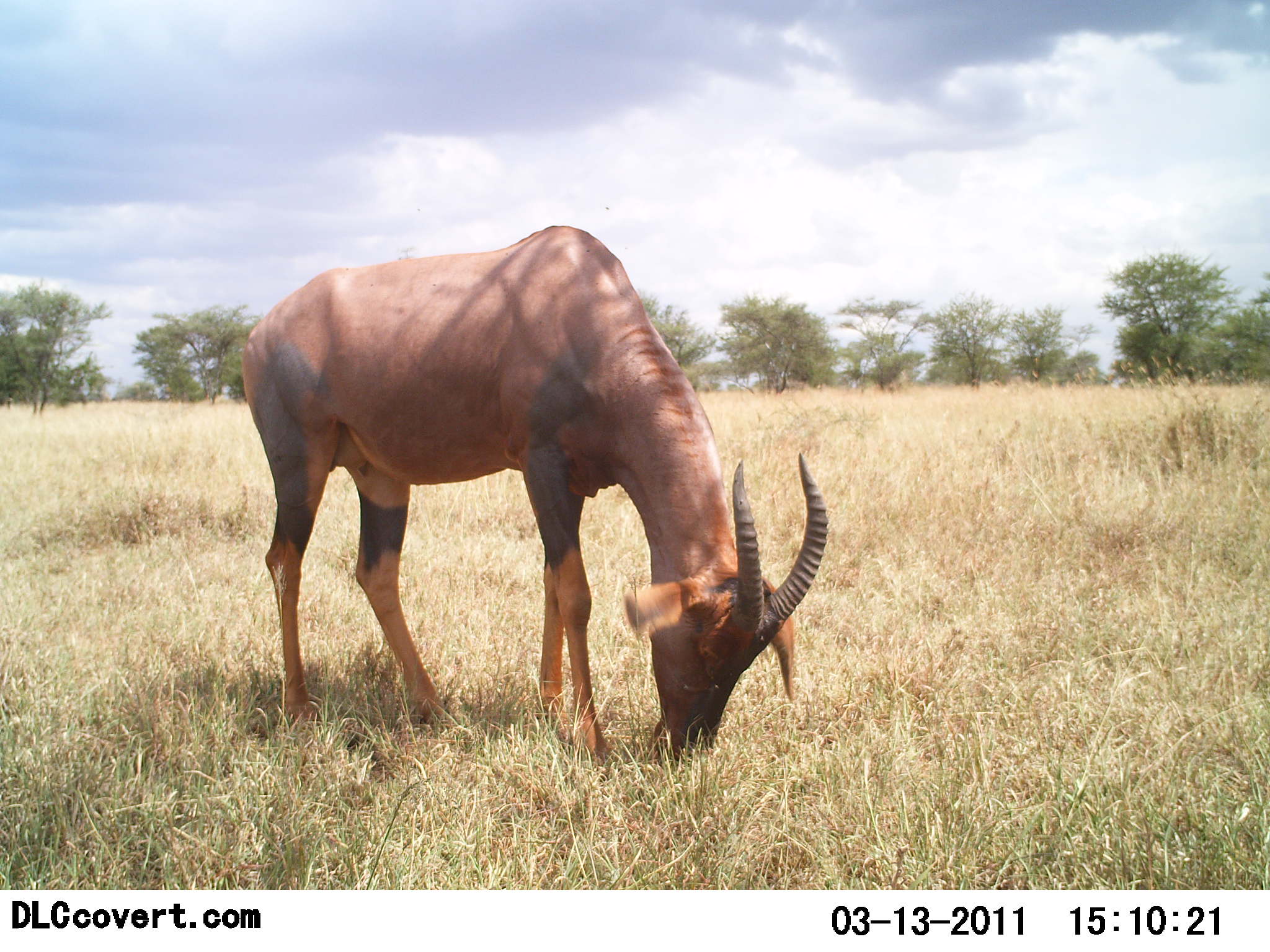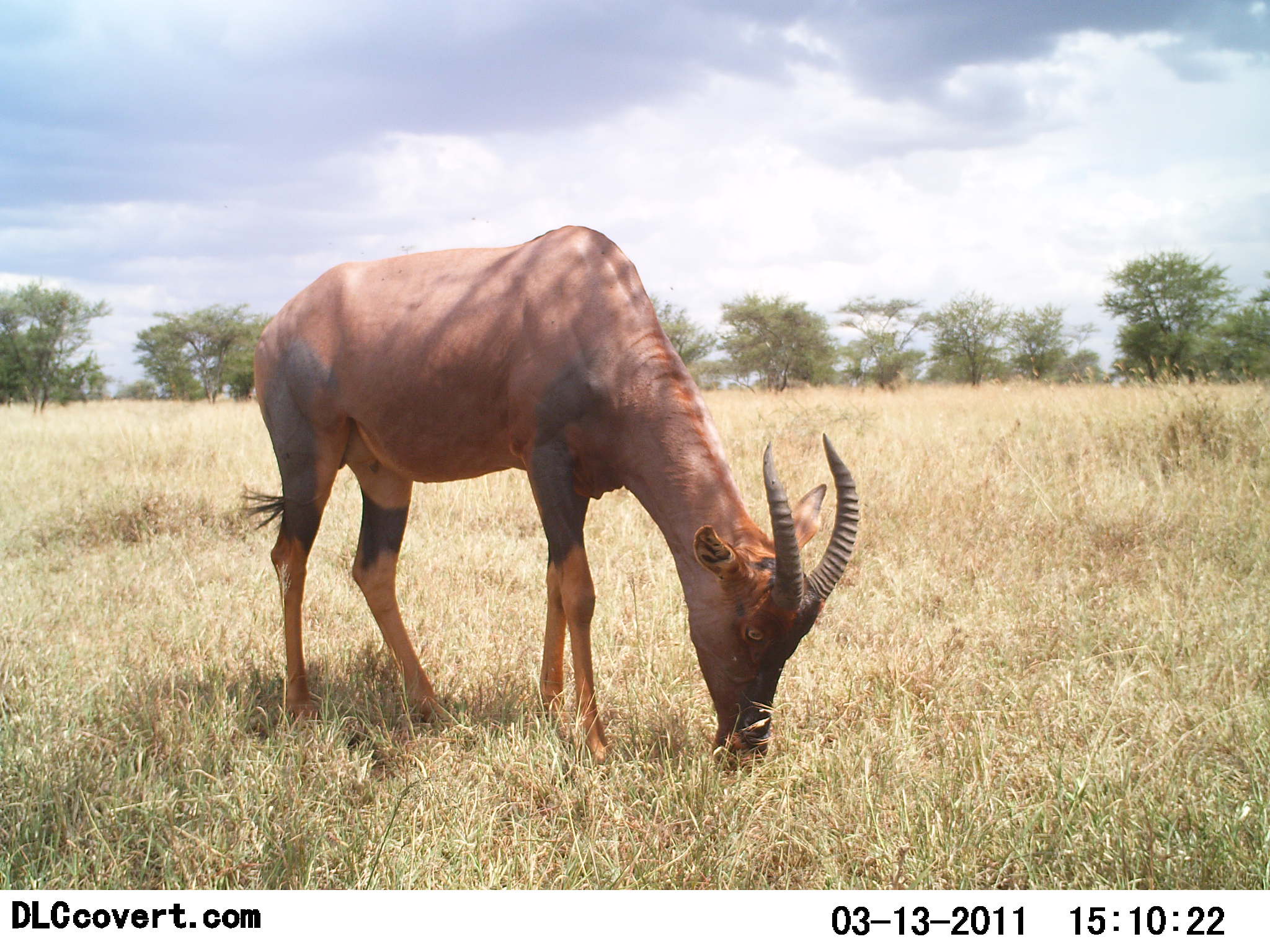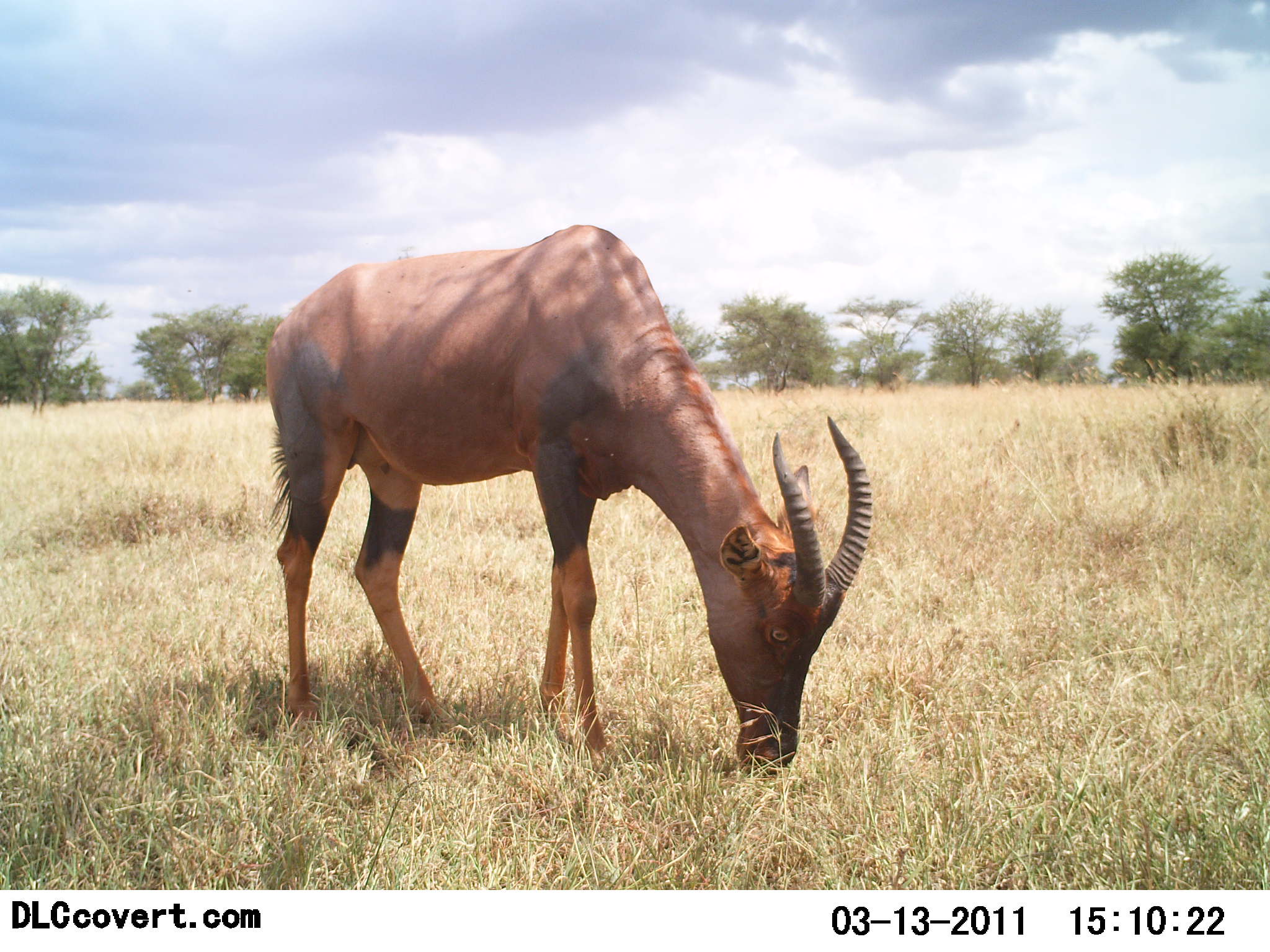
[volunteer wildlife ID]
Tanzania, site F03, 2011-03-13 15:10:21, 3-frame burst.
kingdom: Animalia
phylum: Chordata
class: Mammalia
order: Artiodactyla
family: Bovidae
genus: Damaliscus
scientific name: Damaliscus lunatus jimela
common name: topi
Topi (Damaliscus lunatus jimela), count 1. Behavior (volunteer vote fractions): standing 15%, resting 0%, moving 0%, interacting 0%. Young present (vote fraction): 0%. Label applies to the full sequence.